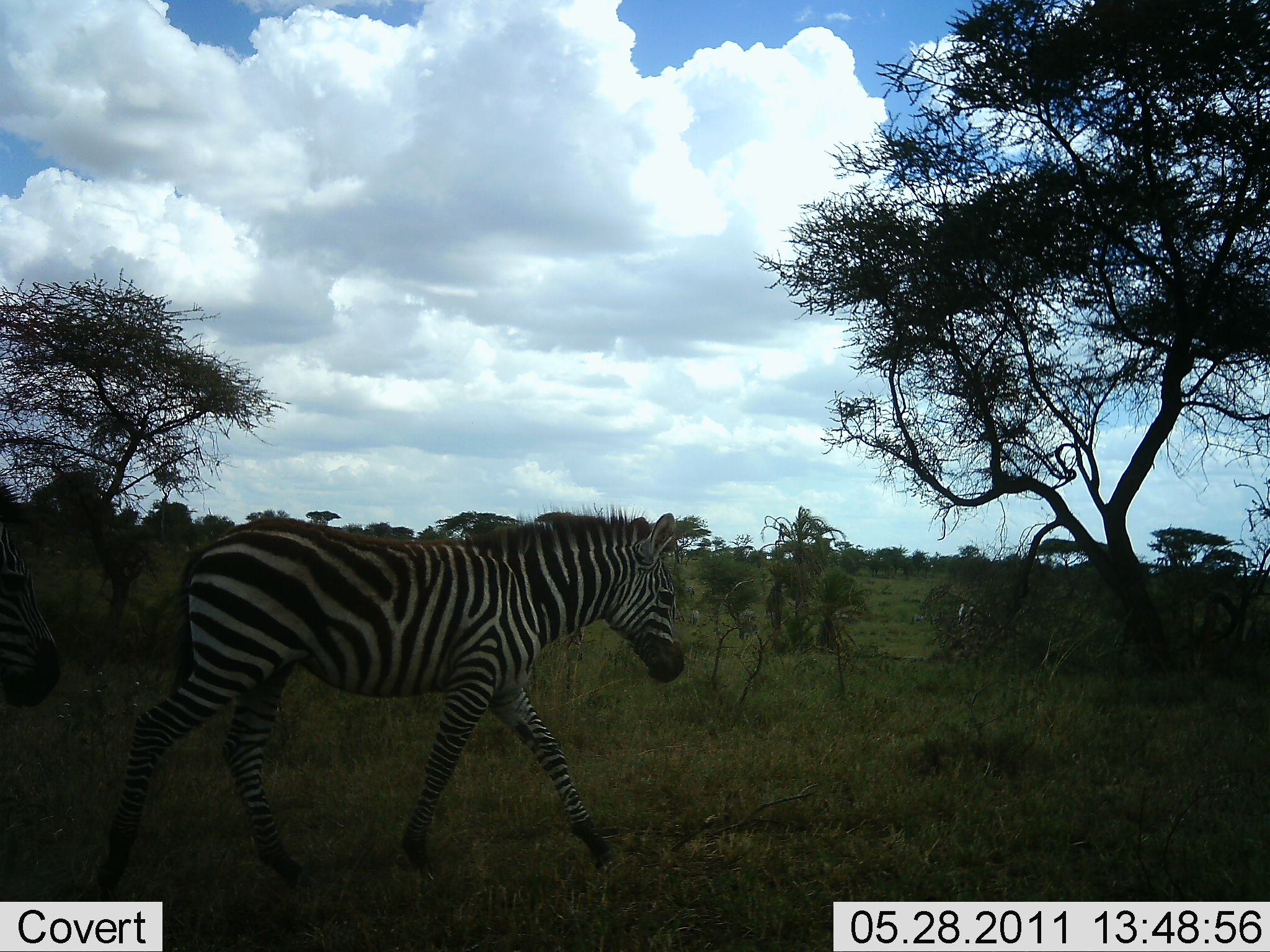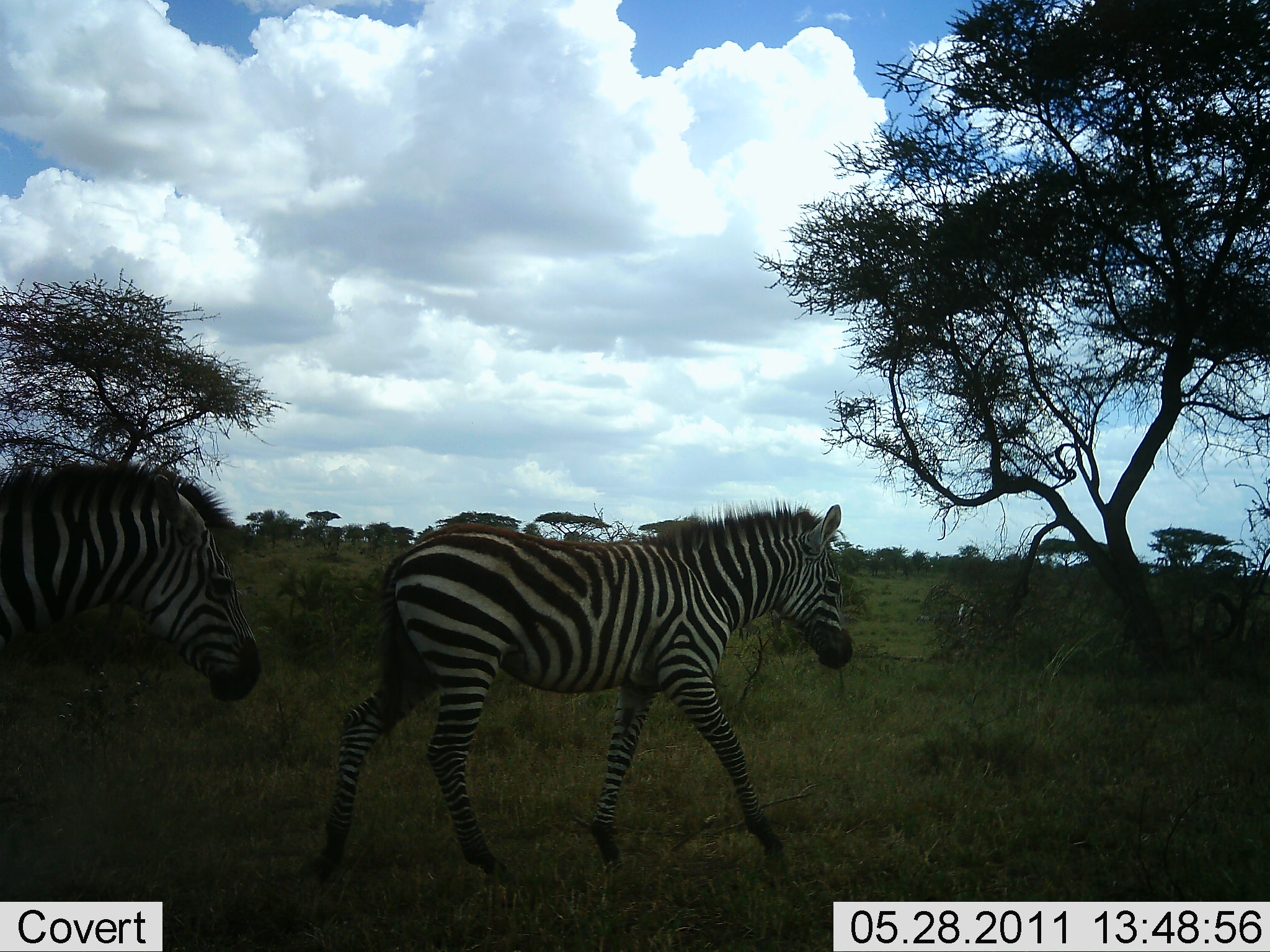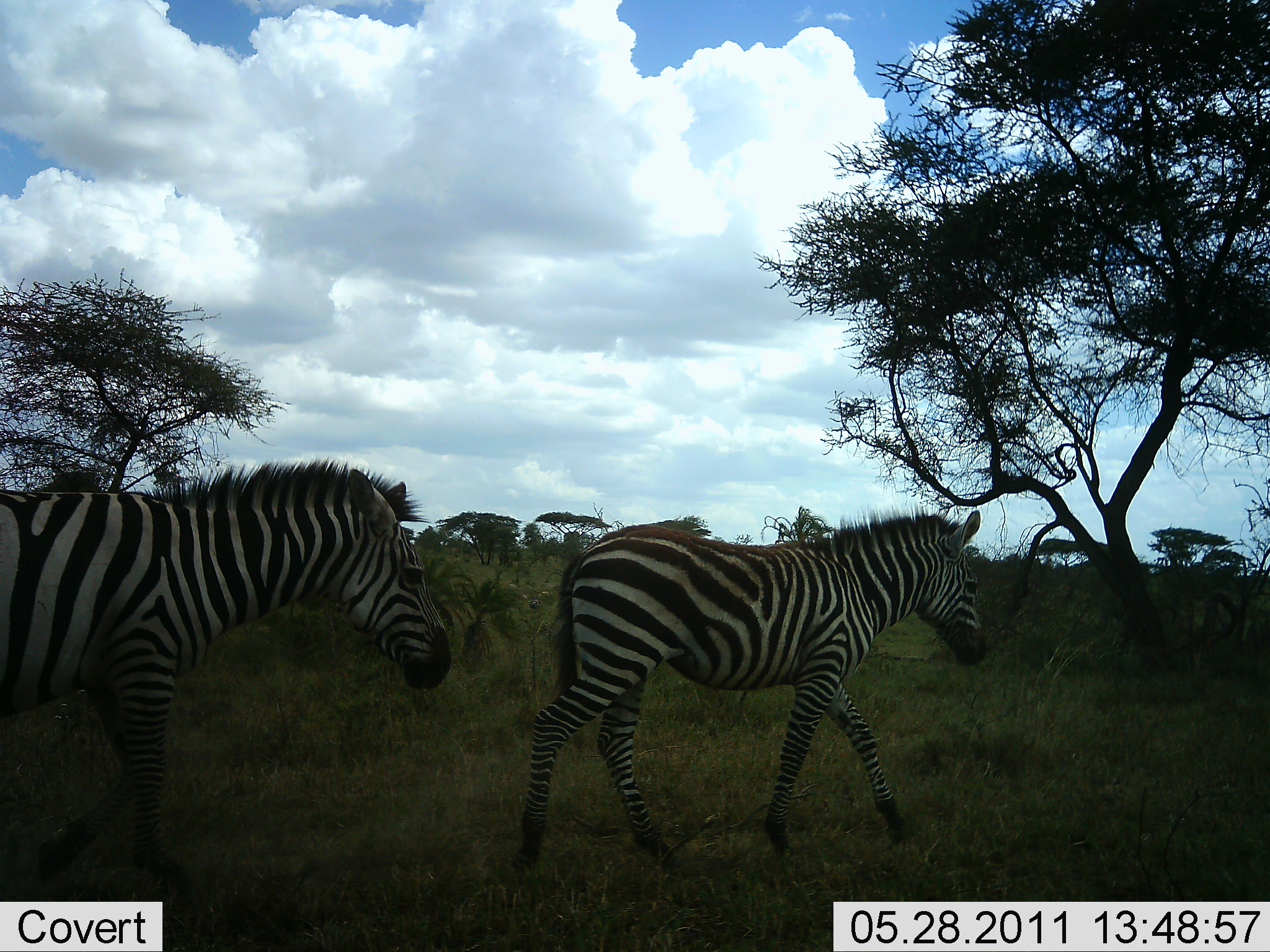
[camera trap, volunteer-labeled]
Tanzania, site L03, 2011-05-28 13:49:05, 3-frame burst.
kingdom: Animalia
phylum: Chordata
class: Mammalia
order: Perissodactyla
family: Equidae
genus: Equus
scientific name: Equus quagga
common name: plains zebra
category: zebra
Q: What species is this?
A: Zebra (plains zebra) (Equus quagga).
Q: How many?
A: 2.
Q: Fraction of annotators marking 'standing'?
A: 0%.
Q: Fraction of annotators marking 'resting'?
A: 0%.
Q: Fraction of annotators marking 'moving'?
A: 100%.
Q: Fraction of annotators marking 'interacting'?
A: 0%.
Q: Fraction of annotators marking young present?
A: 17%.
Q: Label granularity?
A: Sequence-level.